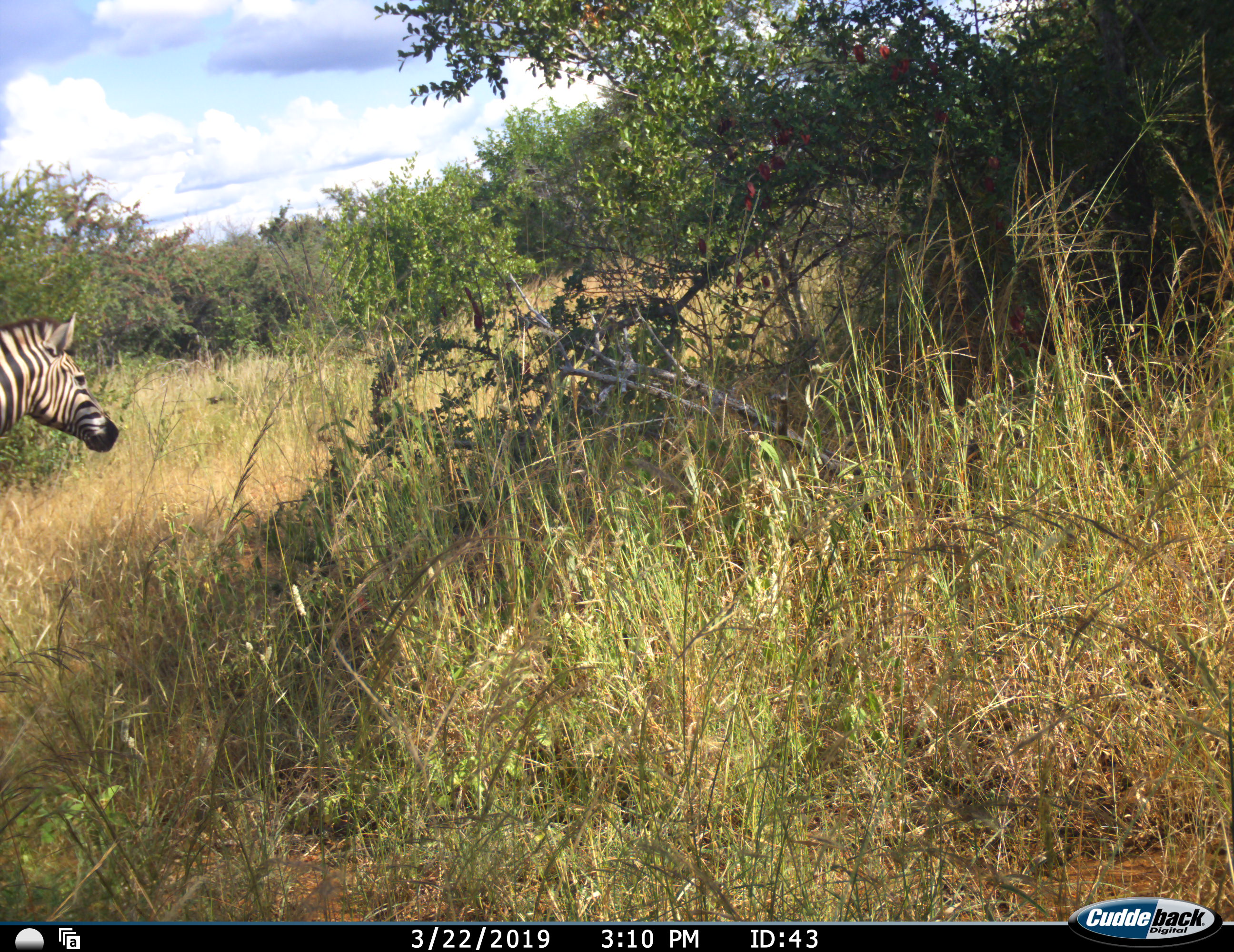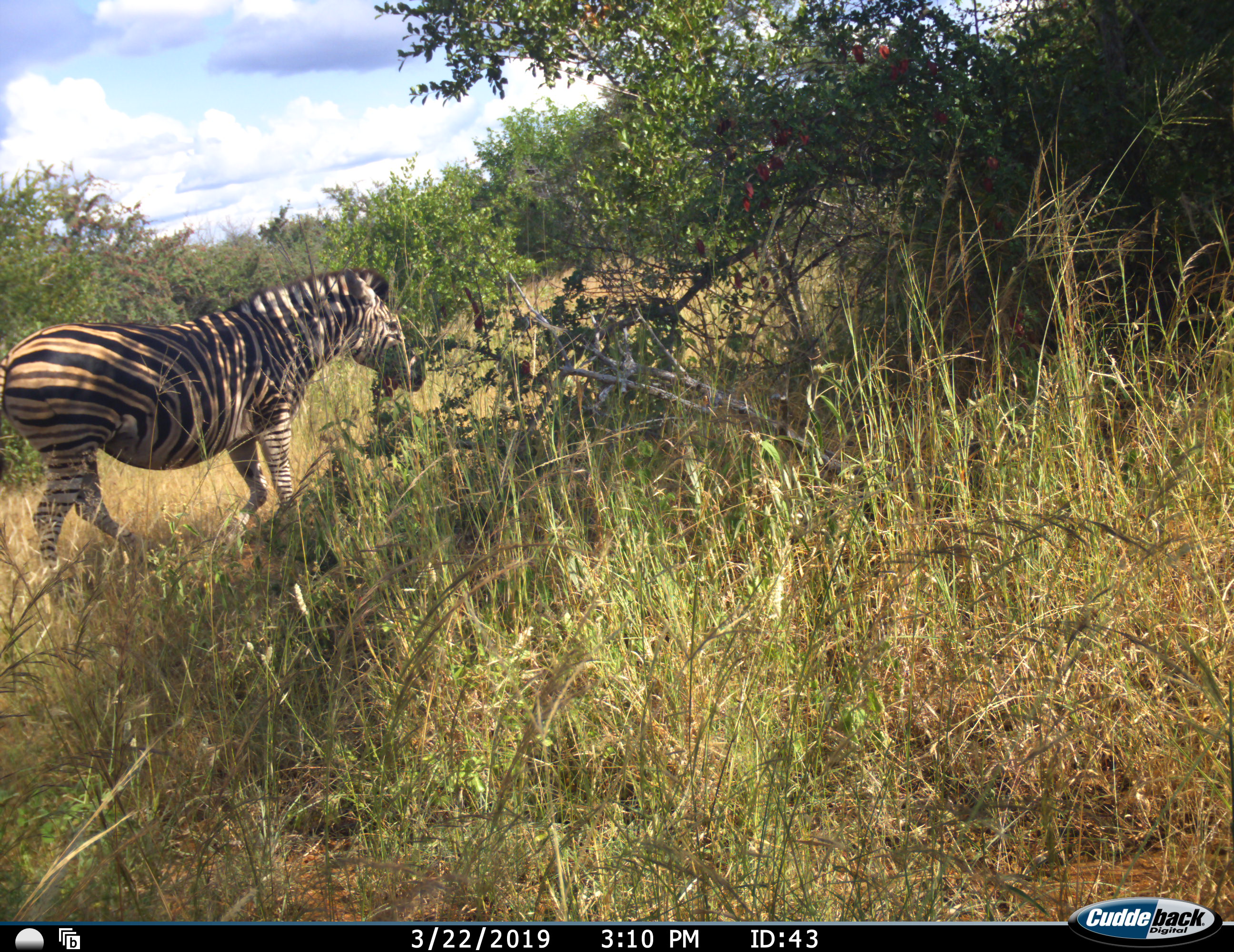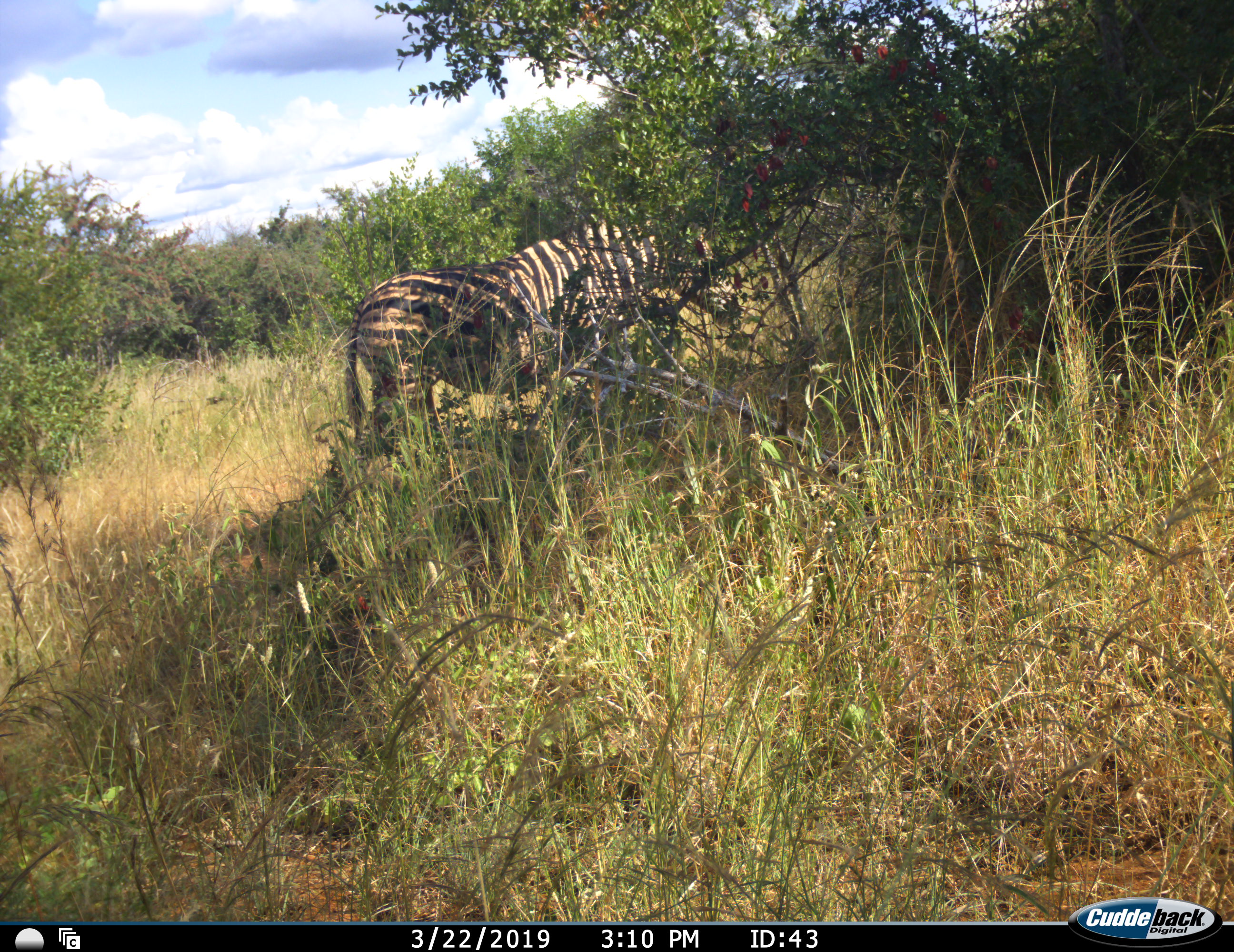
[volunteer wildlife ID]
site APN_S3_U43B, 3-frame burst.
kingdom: Animalia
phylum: Chordata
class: Mammalia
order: Perissodactyla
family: Equidae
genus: Equus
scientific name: Equus quagga burchellii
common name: burchell's zebra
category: zebraburchells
Zebraburchells (burchell's zebra) (Equus quagga burchellii), count 1. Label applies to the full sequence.